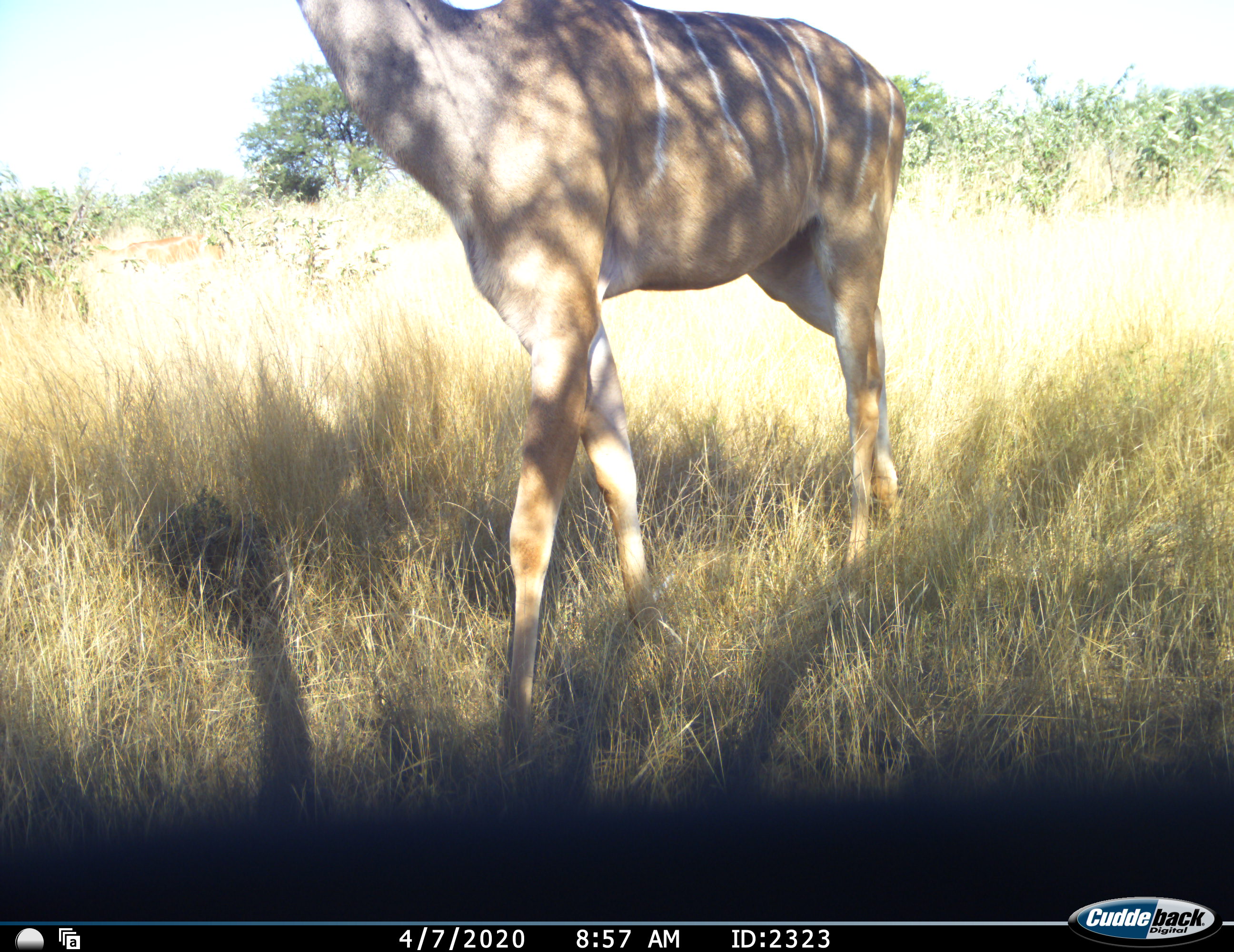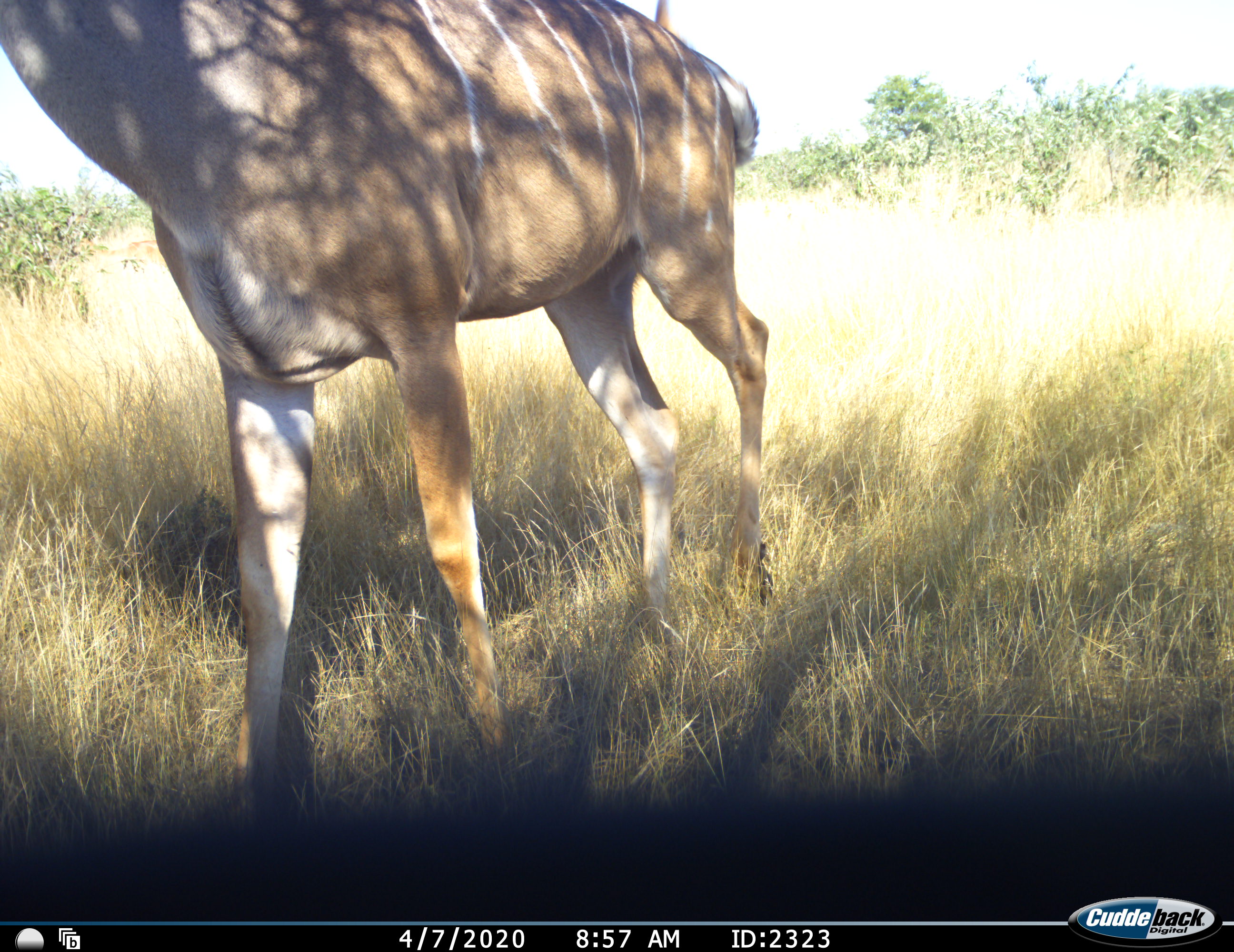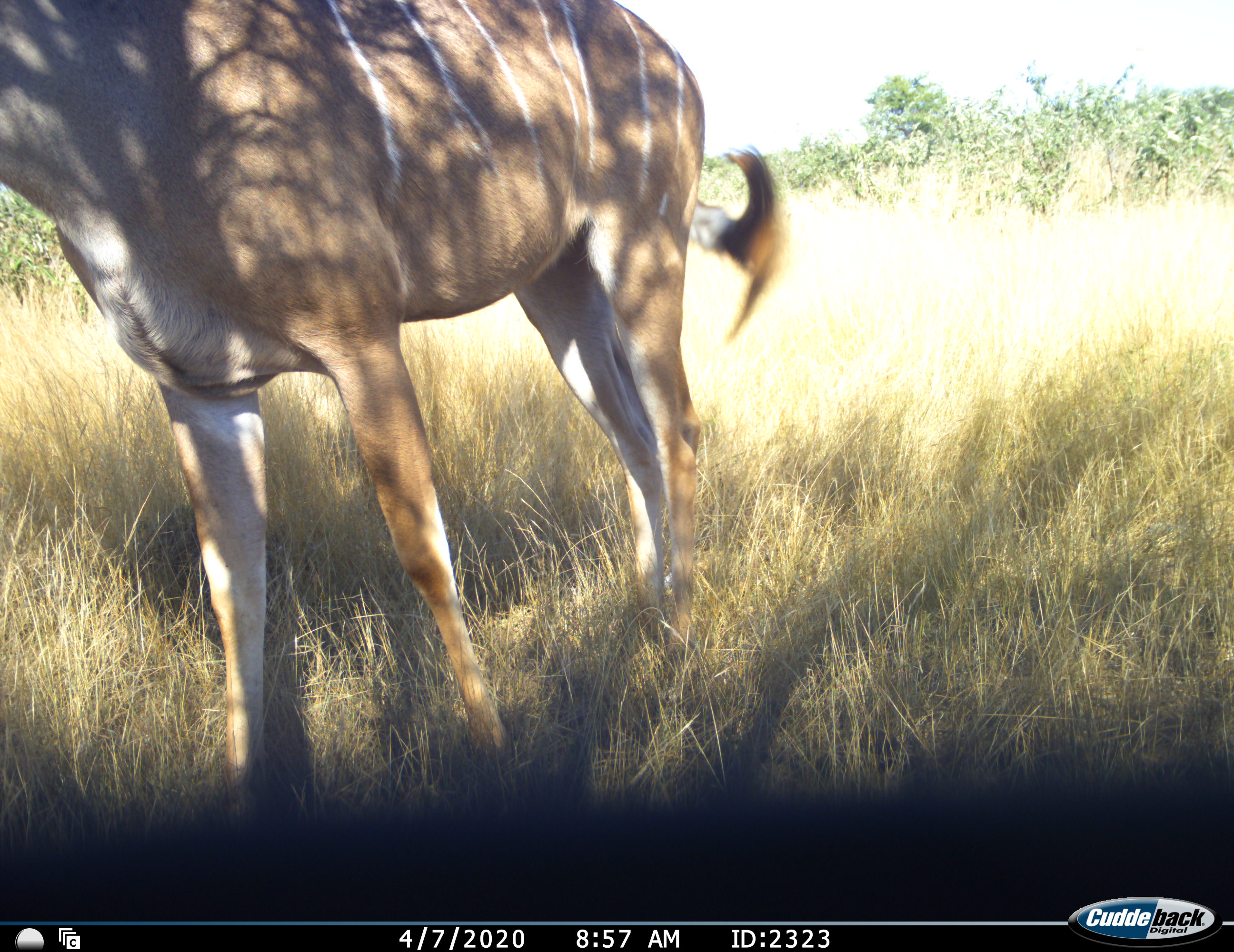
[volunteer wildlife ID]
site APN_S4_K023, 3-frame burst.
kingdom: Animalia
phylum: Chordata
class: Mammalia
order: Artiodactyla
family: Bovidae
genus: Tragelaphus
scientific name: Tragelaphus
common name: kudu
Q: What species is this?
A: Kudu (Tragelaphus).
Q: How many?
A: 1.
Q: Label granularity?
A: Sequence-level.